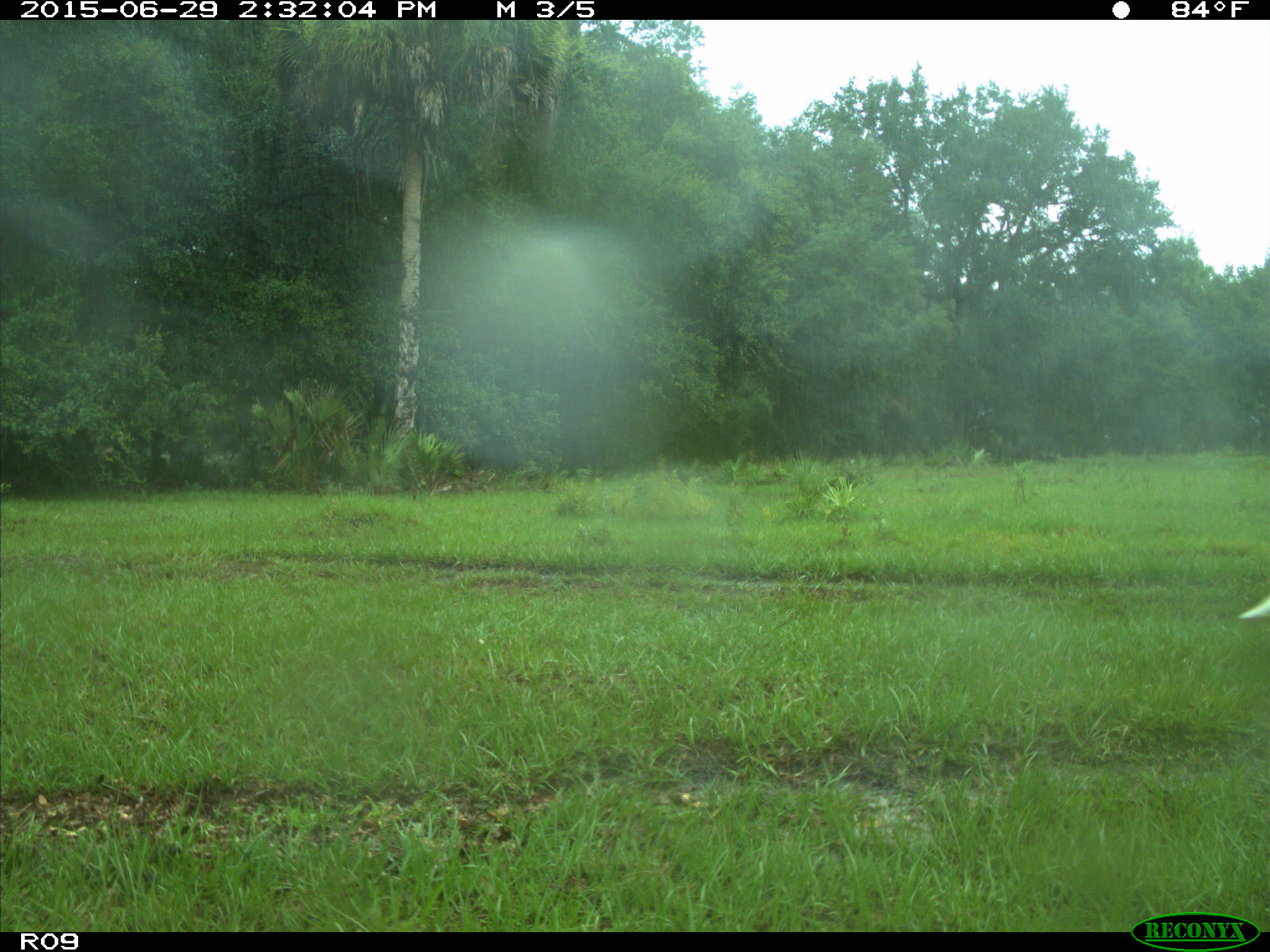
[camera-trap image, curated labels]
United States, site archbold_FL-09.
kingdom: Animalia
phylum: Chordata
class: Aves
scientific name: Aves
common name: birds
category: unidentified bird